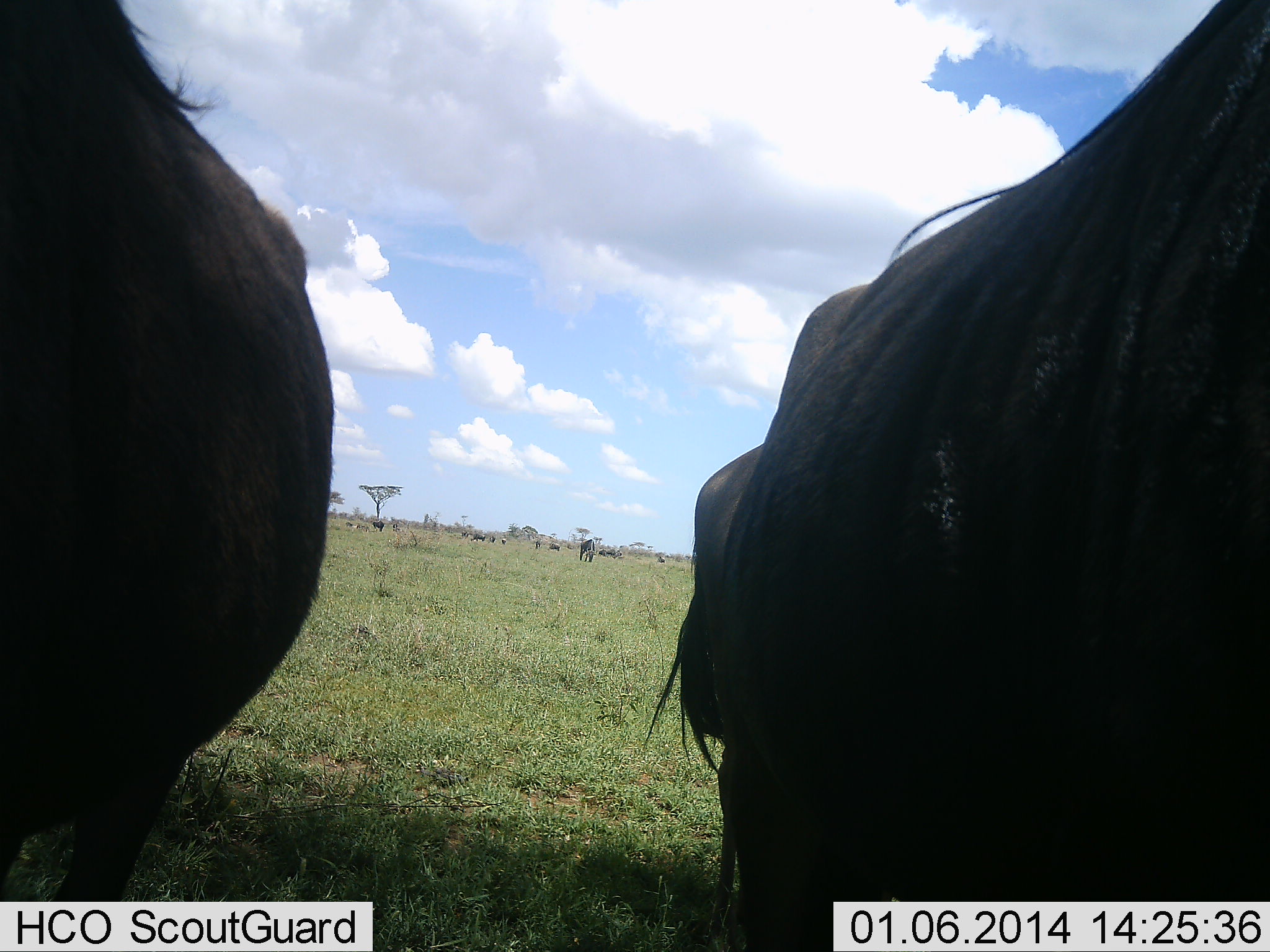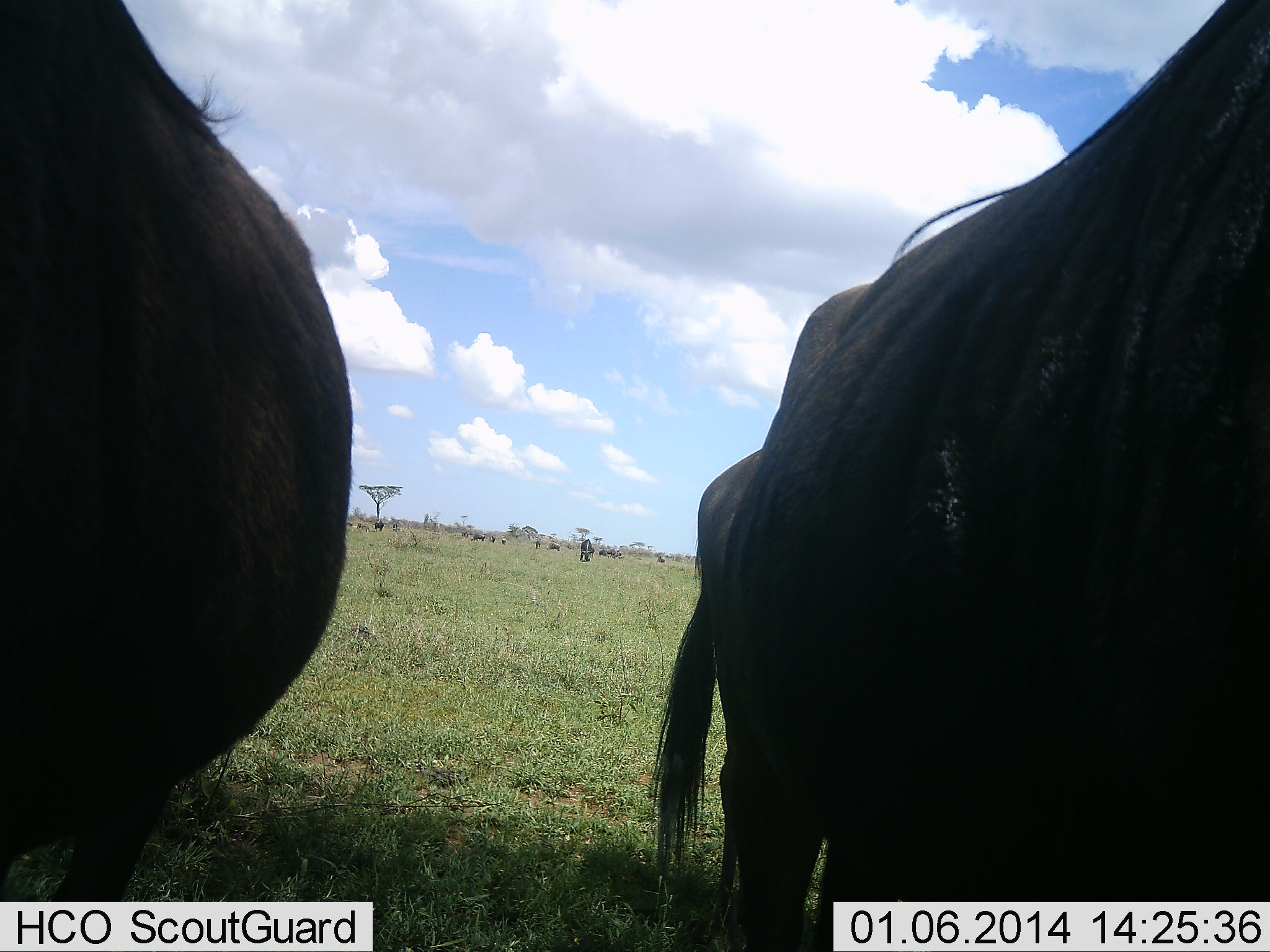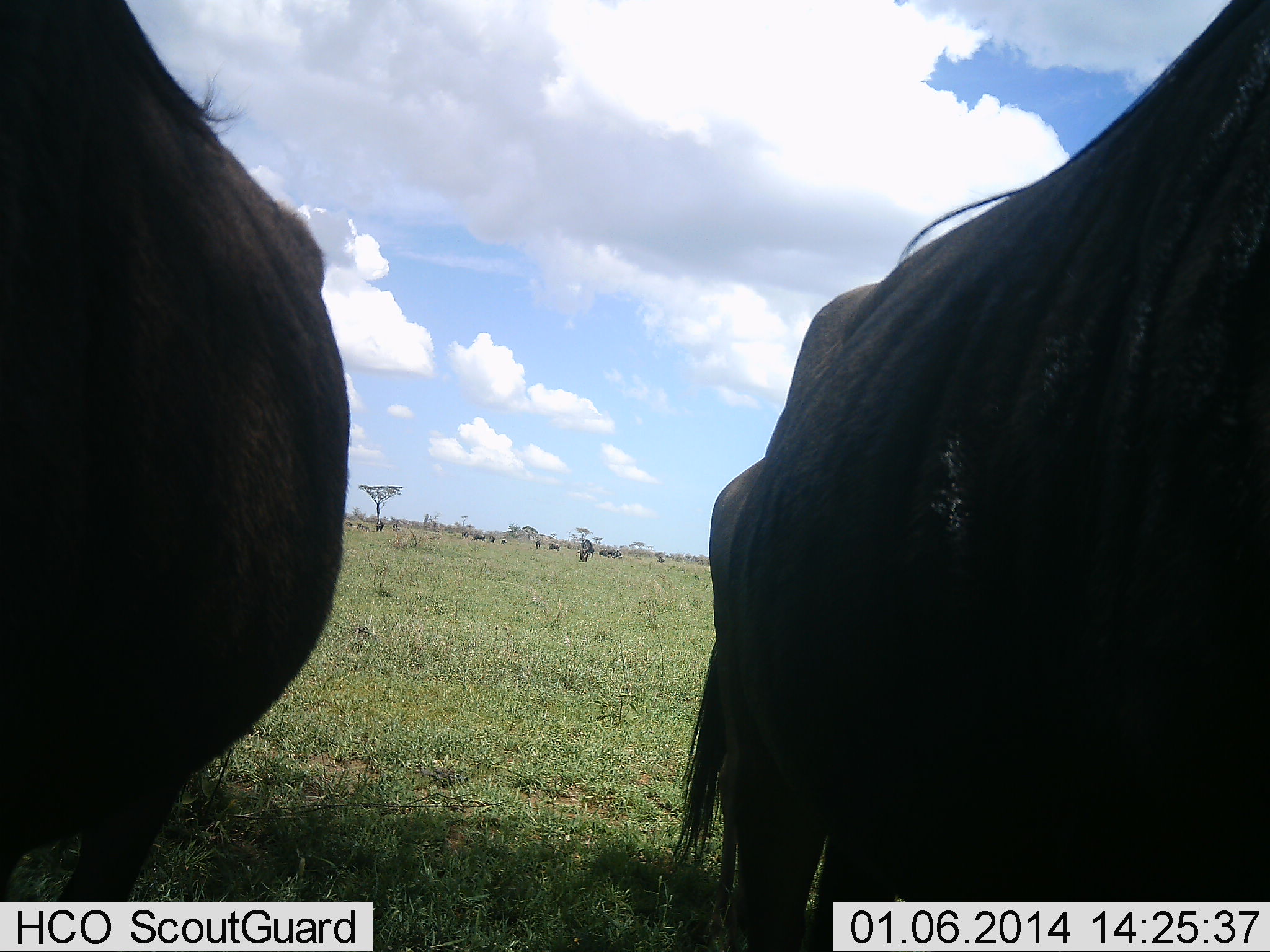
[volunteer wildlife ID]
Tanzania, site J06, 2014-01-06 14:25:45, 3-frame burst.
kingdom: Animalia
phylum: Chordata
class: Mammalia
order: Artiodactyla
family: Bovidae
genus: Connochaetes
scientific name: Connochaetes taurinus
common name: blue wildebeest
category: wildebeest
Wildebeest (blue wildebeest) (Connochaetes taurinus), count 11-50. Behavior (volunteer vote fractions): standing 100%, resting 0%, moving 10%, interacting 0%. Young present (vote fraction): 0%. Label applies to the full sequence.